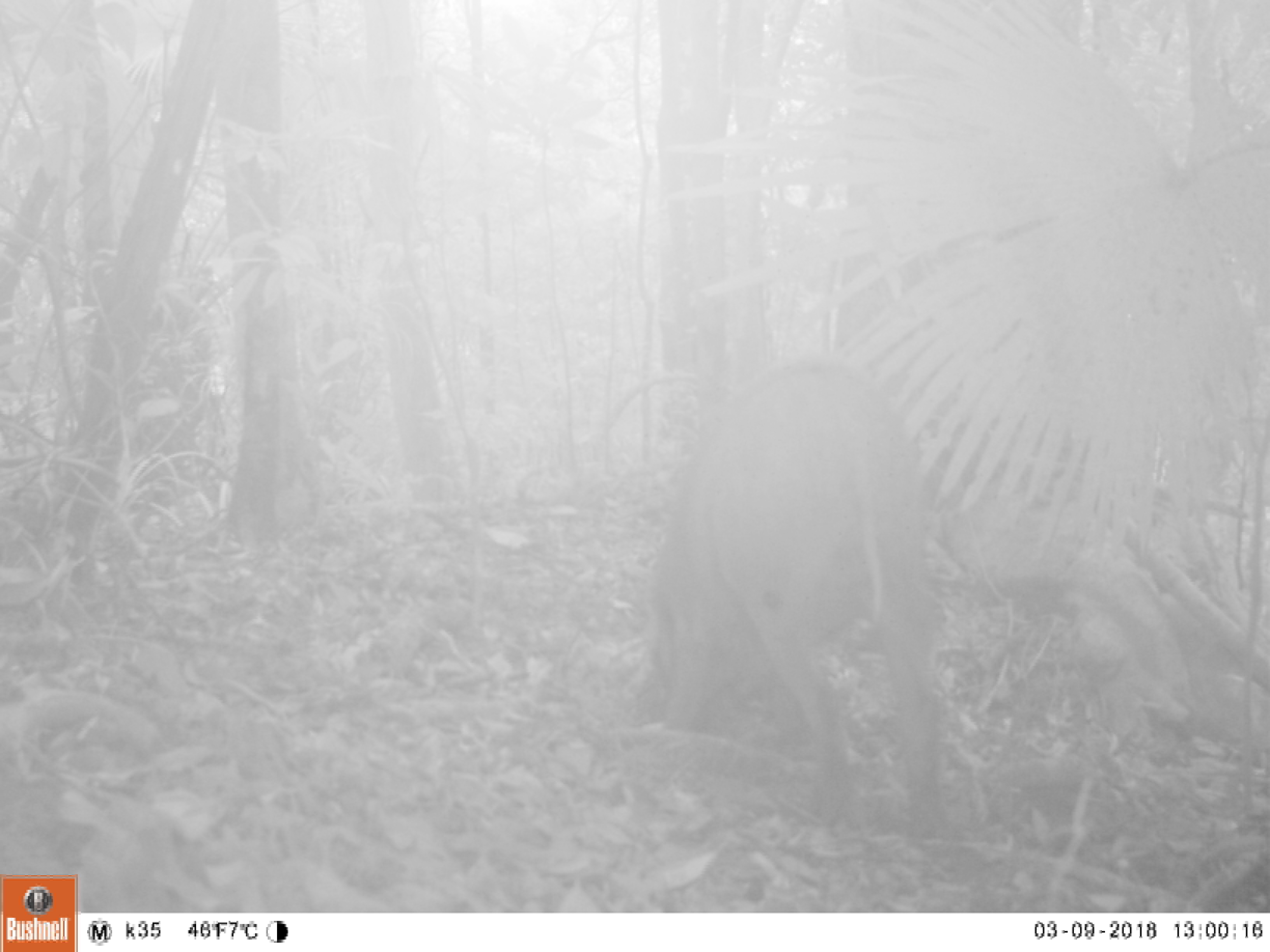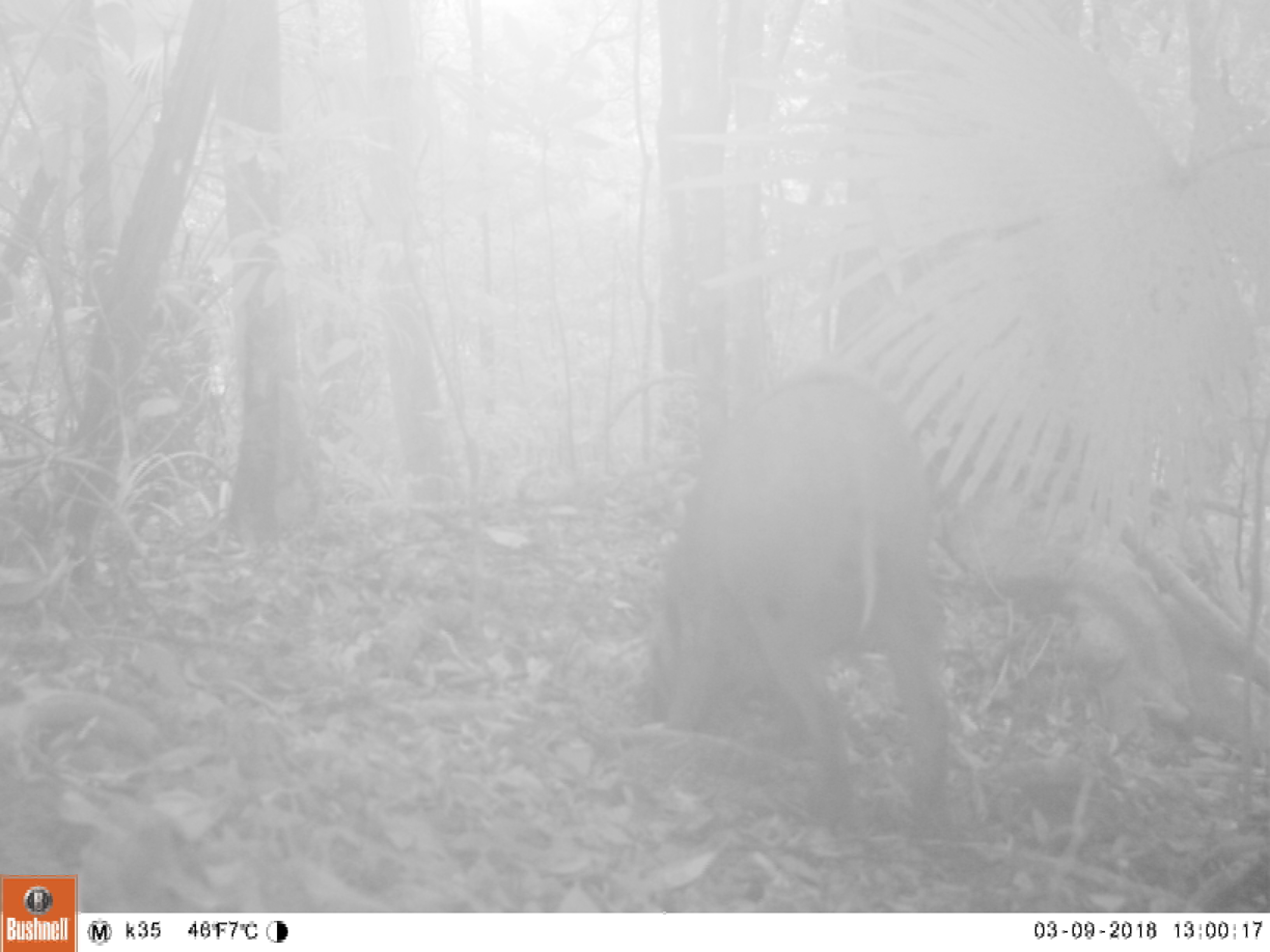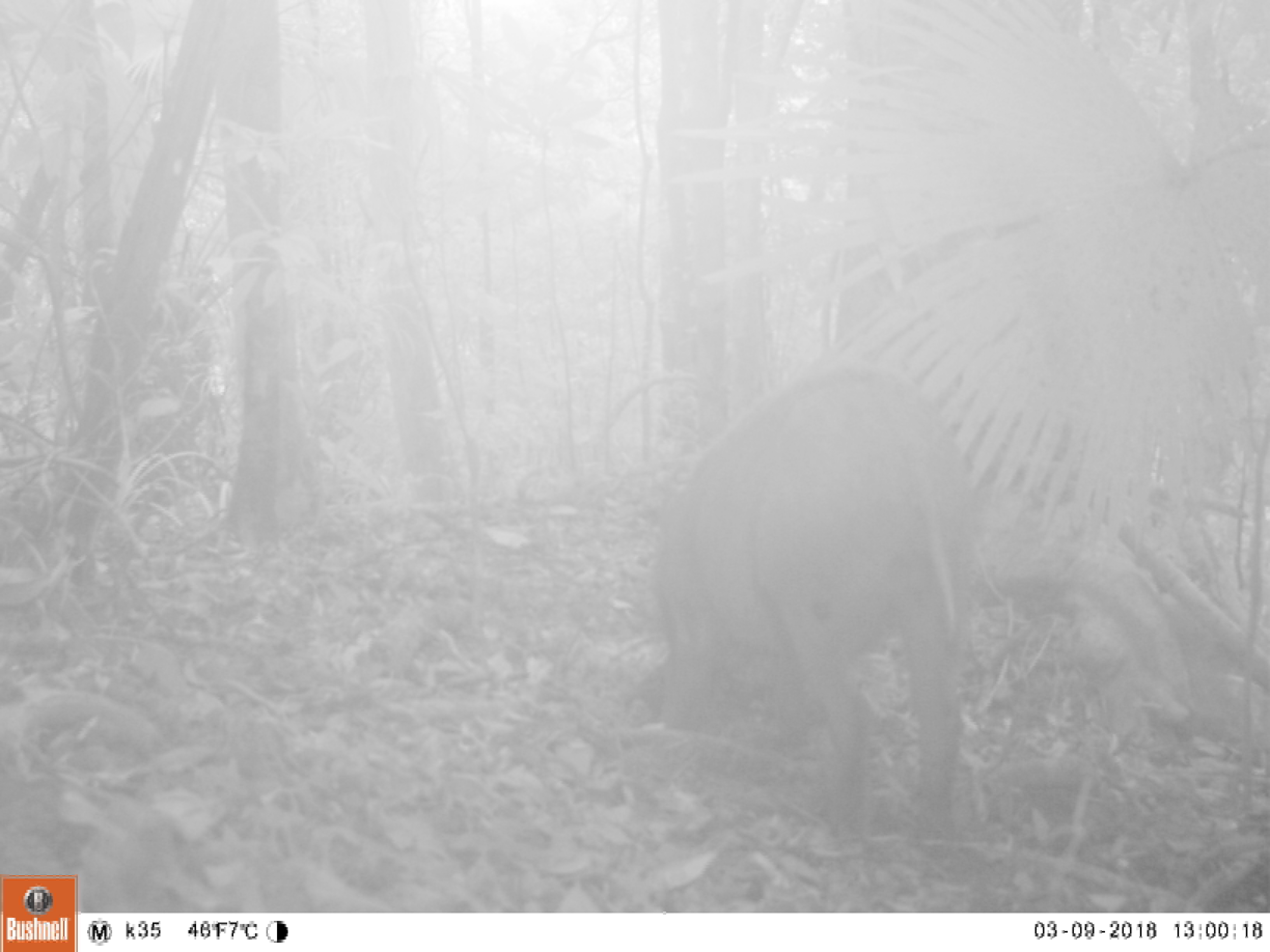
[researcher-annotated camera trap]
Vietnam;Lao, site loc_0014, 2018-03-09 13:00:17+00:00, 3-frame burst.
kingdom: Animalia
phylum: Chordata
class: Mammalia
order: Artiodactyla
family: Suidae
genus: Sus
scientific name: Sus scrofa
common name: eurasian wild pig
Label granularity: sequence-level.